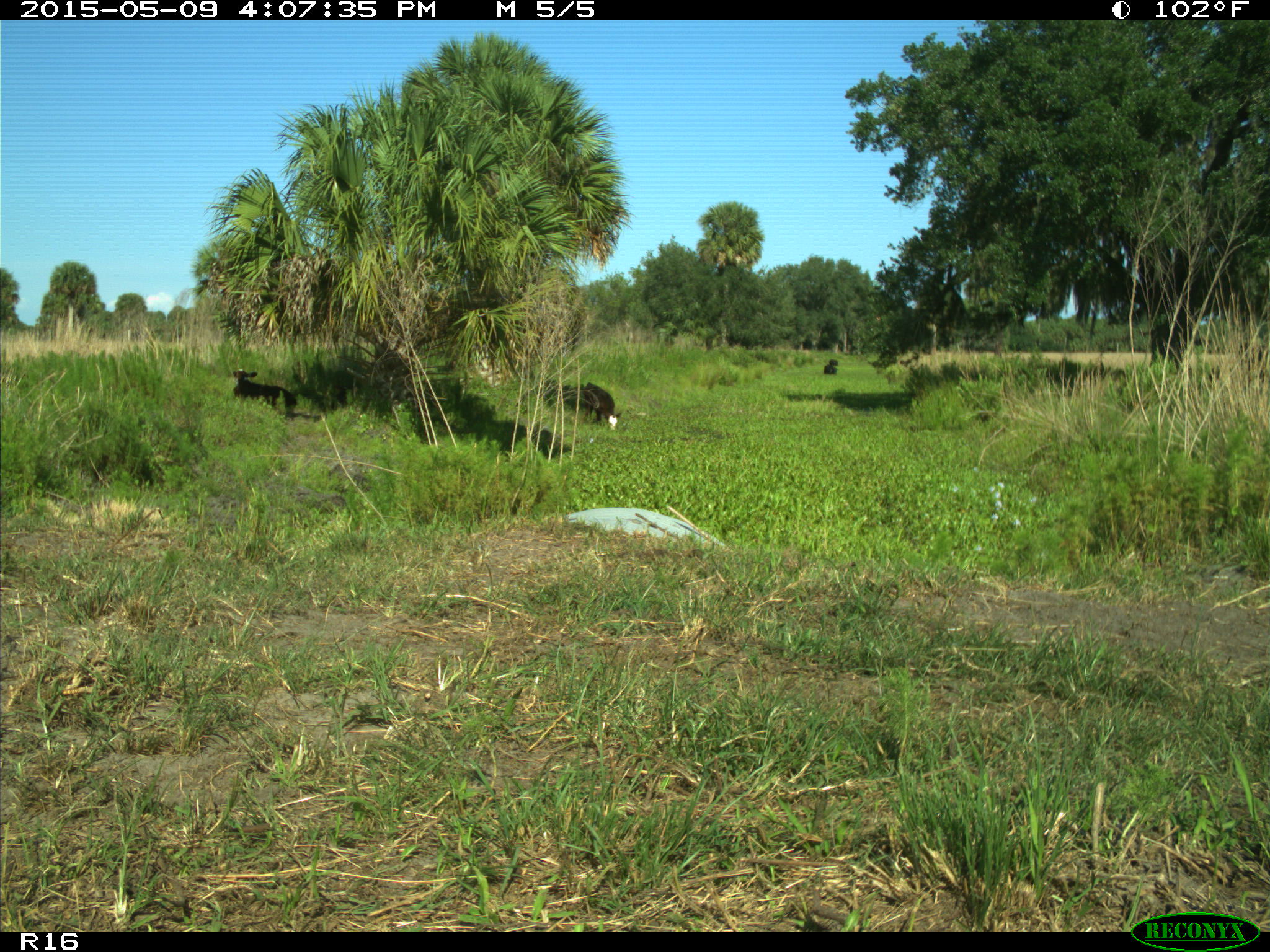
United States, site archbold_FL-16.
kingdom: Animalia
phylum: Chordata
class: Mammalia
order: Artiodactyla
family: Bovidae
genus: Bos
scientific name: Bos taurus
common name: domestic cow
Bos taurus (domestic cow).